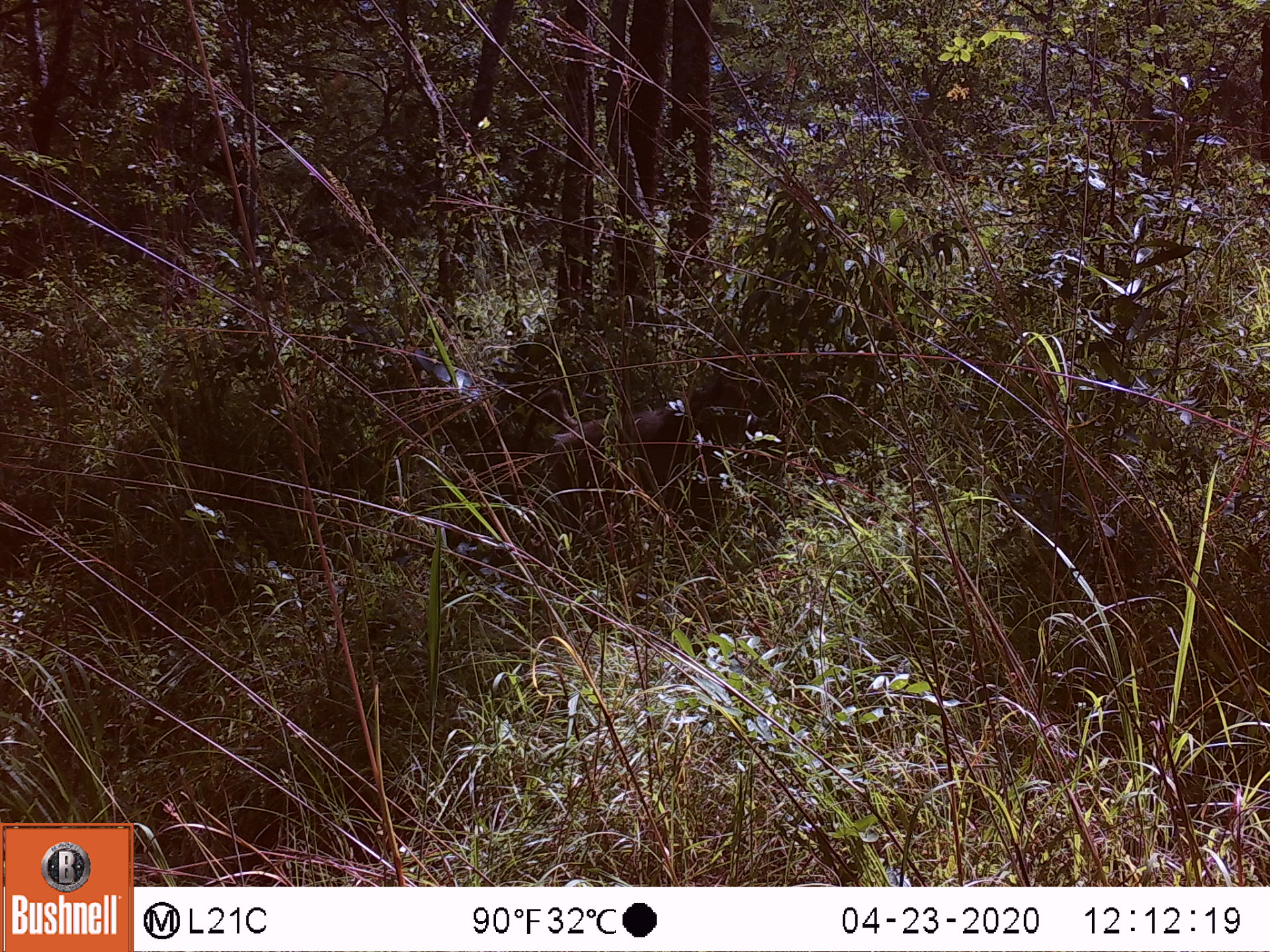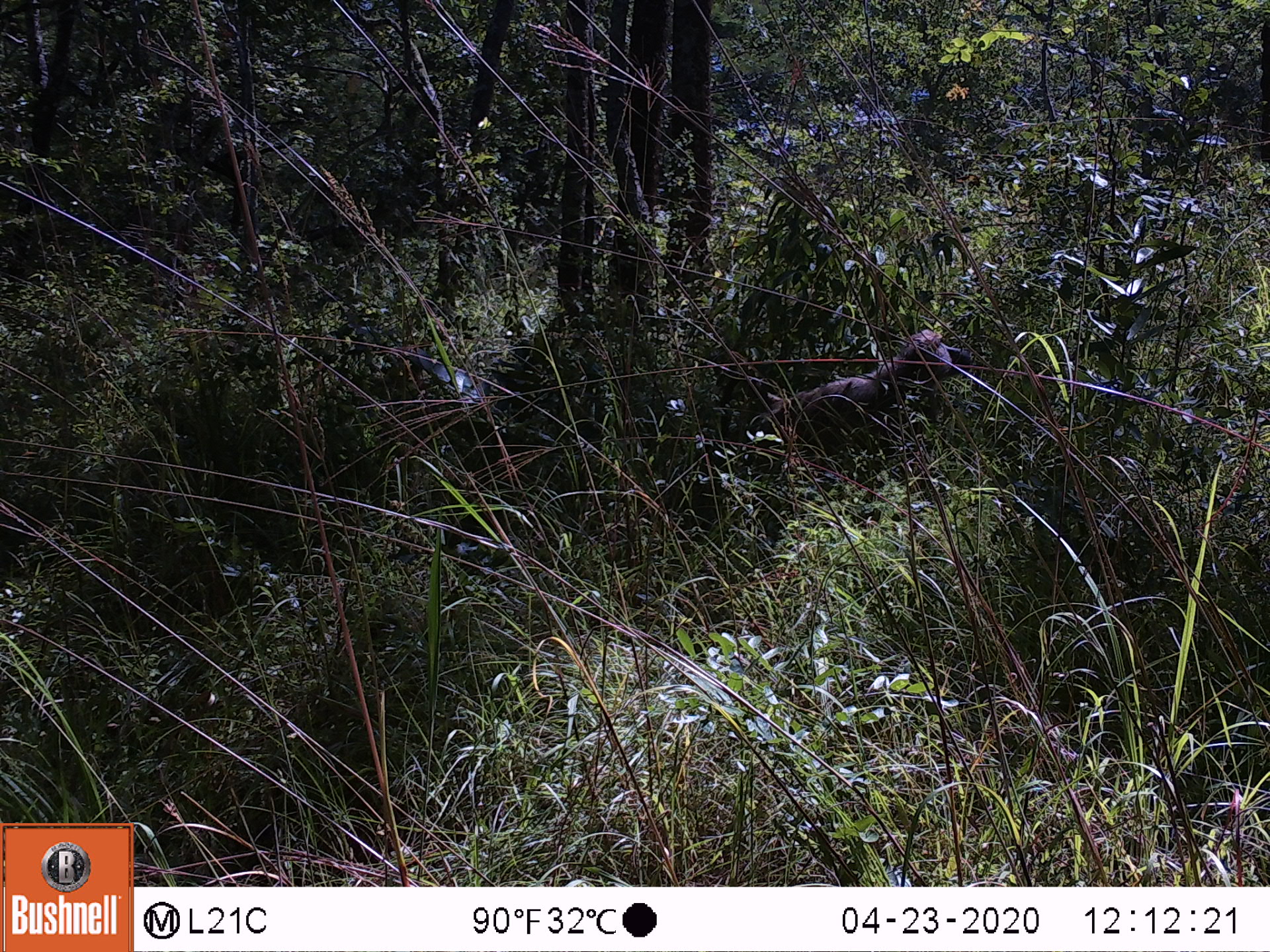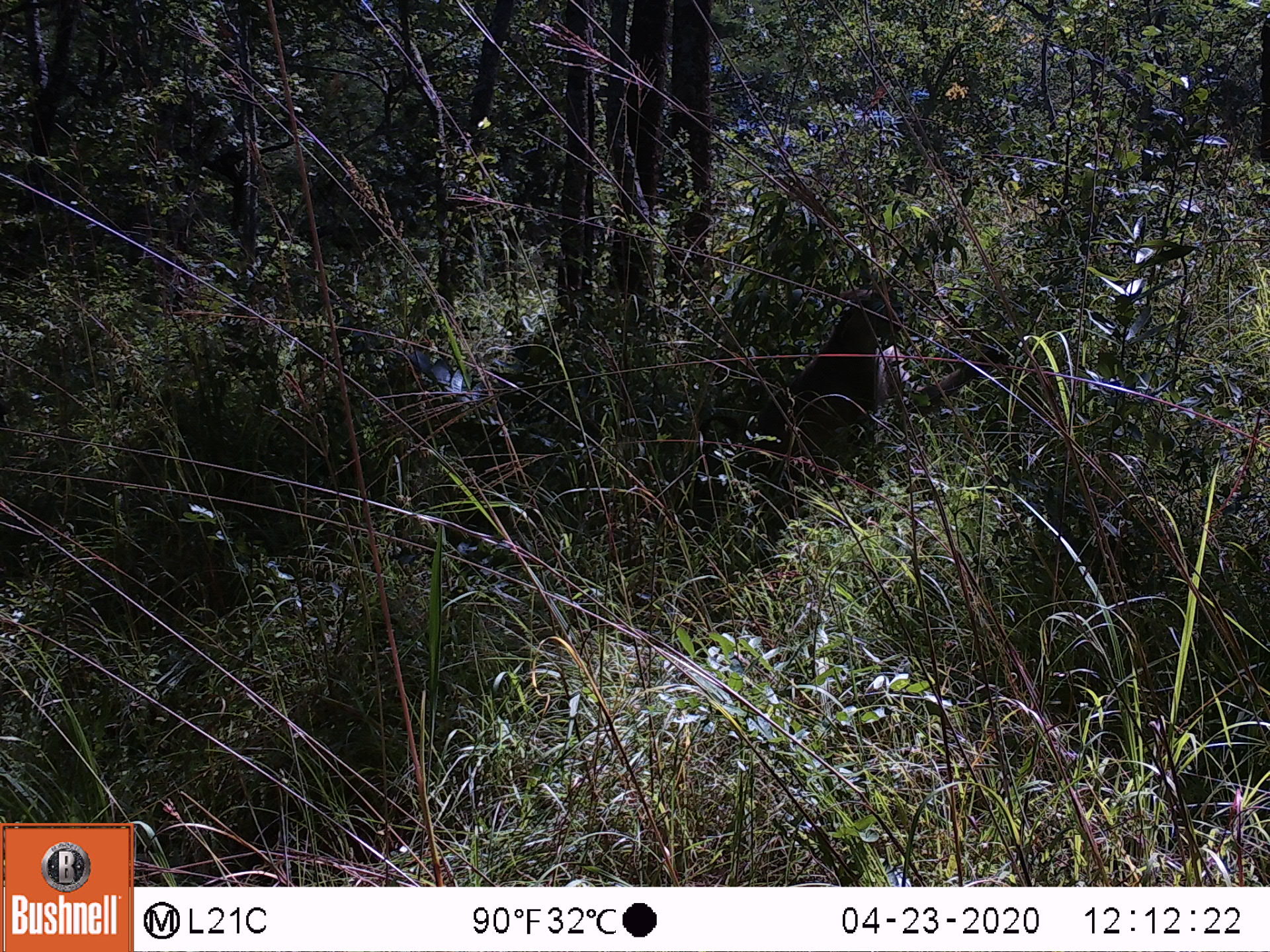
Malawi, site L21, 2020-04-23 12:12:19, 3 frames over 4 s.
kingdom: Animalia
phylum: Chordata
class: Mammalia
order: Primates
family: Cercopithecidae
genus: Papio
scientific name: Papio cynocephalus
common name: yellow baboon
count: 1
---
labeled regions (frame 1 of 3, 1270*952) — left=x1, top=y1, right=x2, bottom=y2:
yellow baboon: left=514, top=375, right=757, bottom=538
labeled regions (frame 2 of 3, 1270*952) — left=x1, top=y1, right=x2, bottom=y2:
yellow baboon: left=712, top=321, right=975, bottom=471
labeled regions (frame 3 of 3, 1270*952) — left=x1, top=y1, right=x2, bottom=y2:
yellow baboon: left=735, top=276, right=995, bottom=516